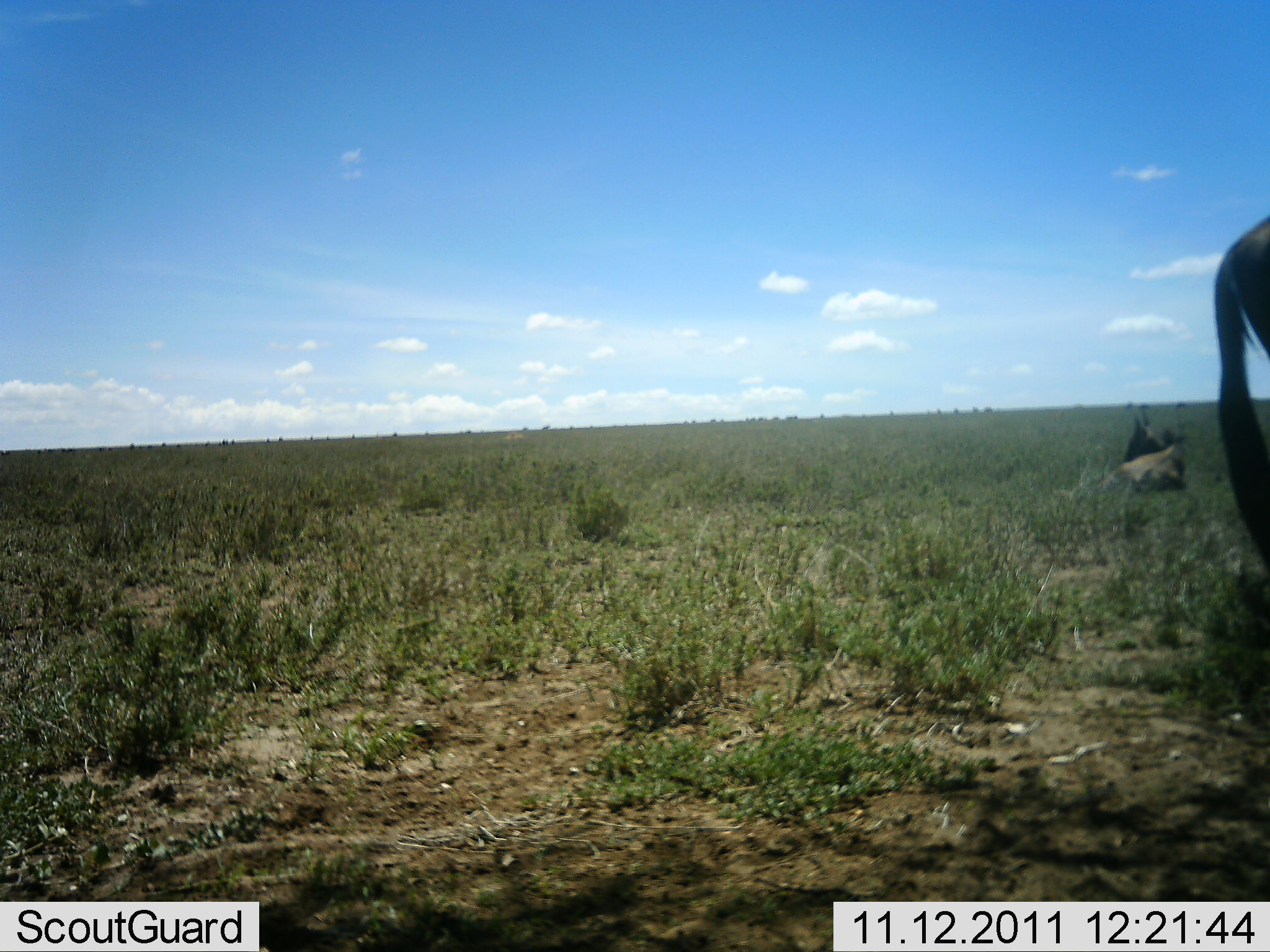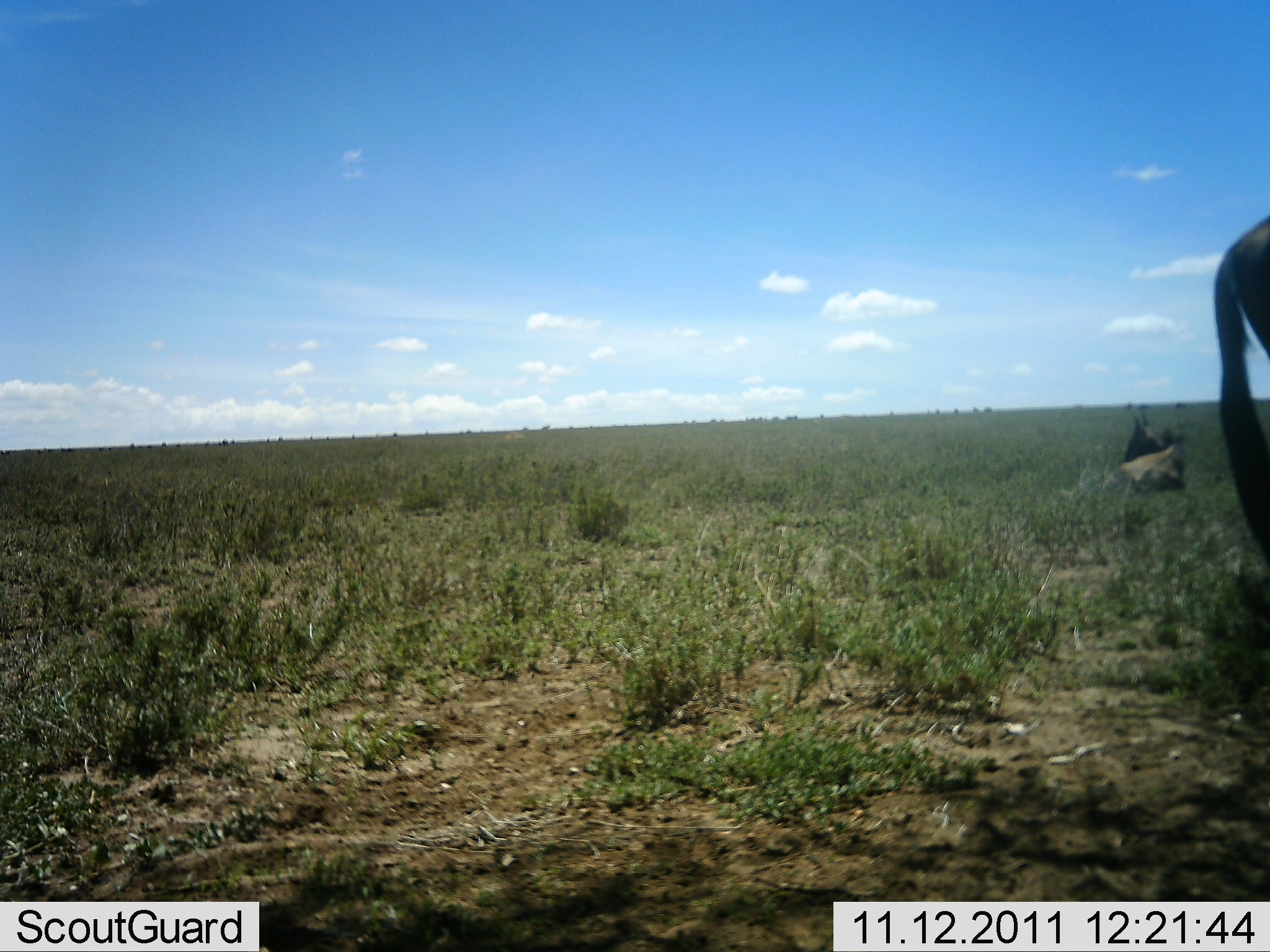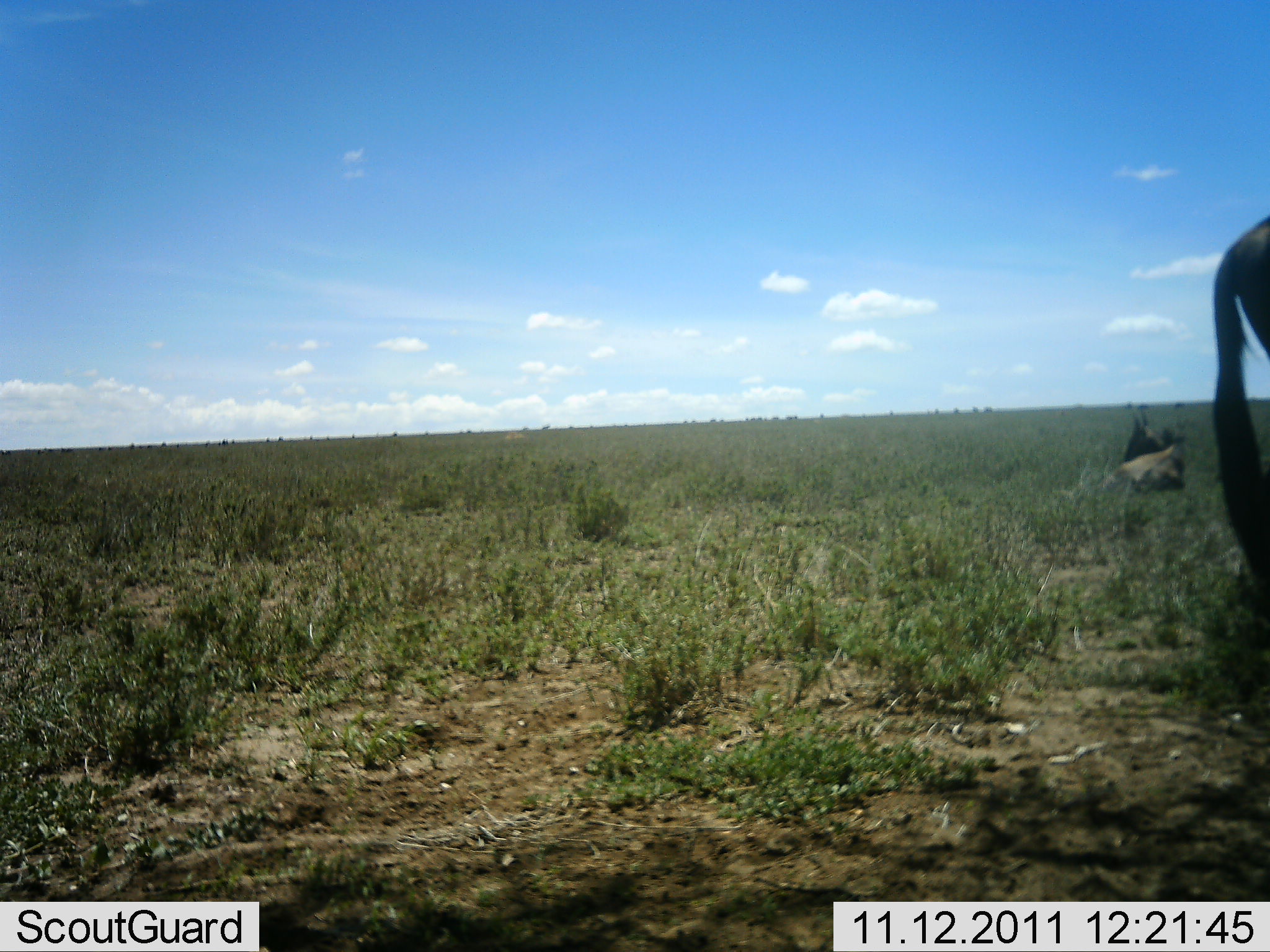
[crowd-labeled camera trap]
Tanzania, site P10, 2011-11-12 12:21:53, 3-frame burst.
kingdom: Animalia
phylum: Chordata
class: Mammalia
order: Artiodactyla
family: Bovidae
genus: Connochaetes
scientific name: Connochaetes taurinus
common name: blue wildebeest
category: wildebeest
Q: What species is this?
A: Wildebeest (blue wildebeest) (Connochaetes taurinus).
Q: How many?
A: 1.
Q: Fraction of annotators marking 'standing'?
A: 80%.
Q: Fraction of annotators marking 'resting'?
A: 30%.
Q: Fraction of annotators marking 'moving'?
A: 10%.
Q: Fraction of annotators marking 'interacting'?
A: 0%.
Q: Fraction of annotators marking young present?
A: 0%.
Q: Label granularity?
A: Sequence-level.